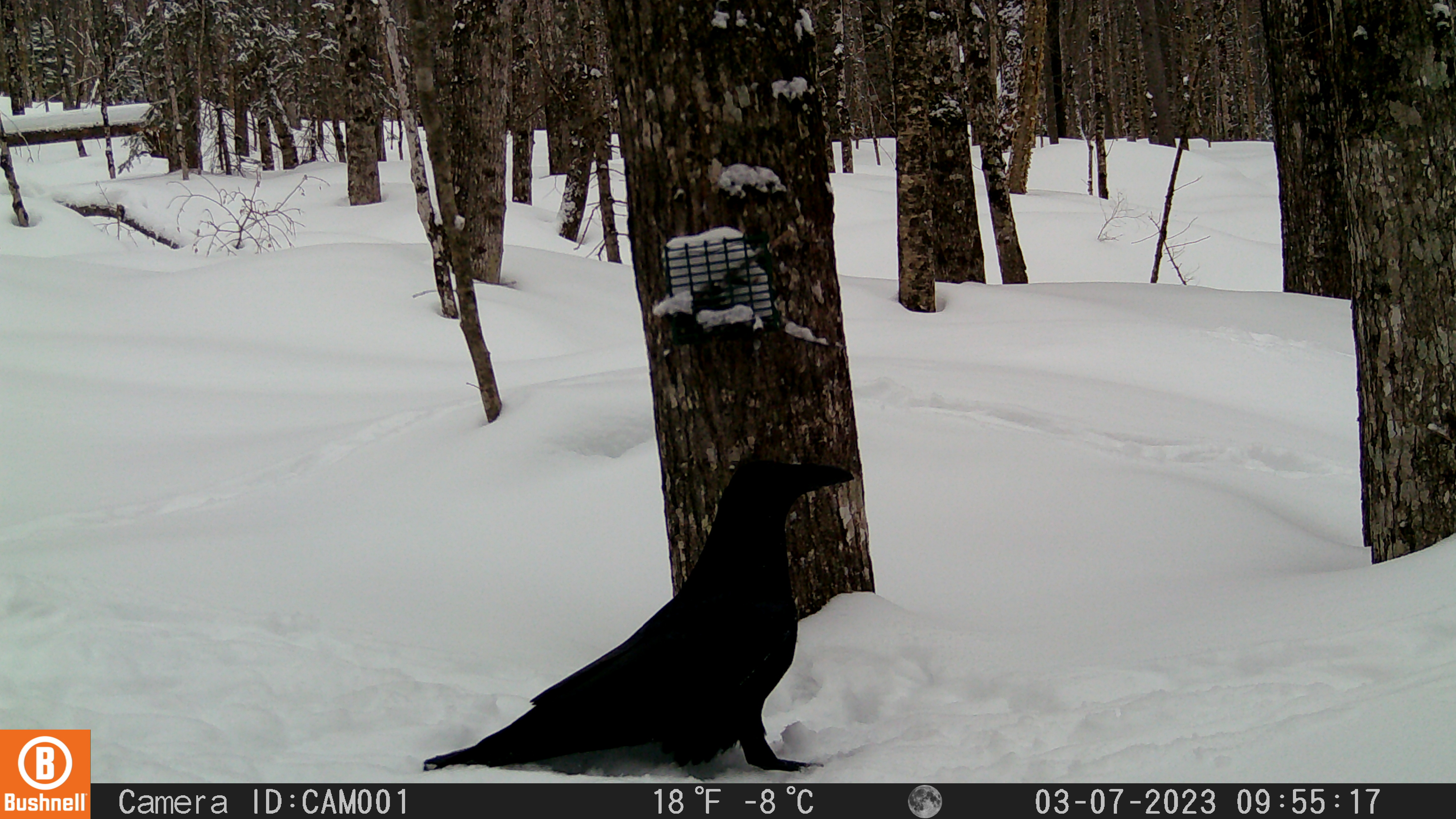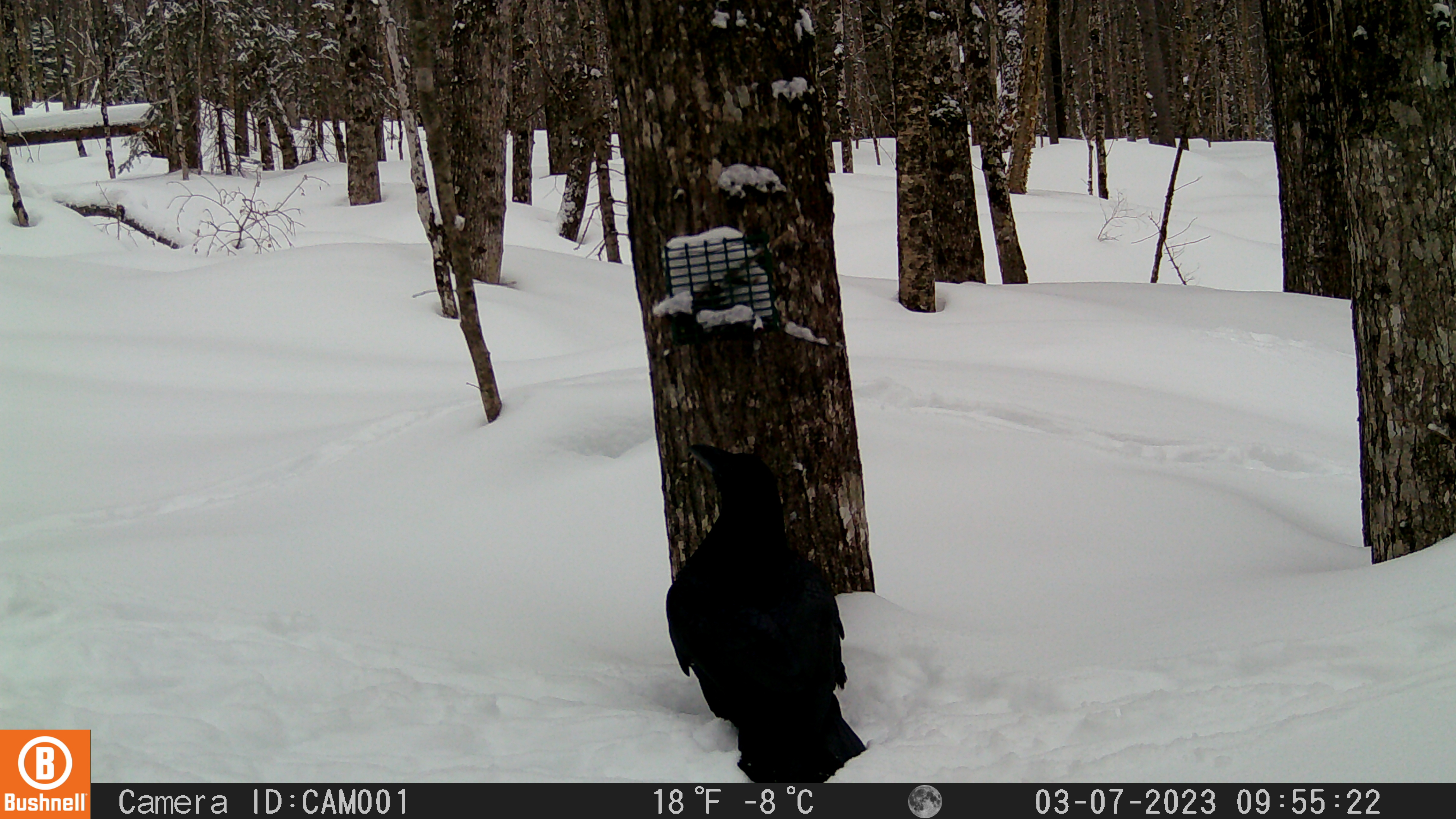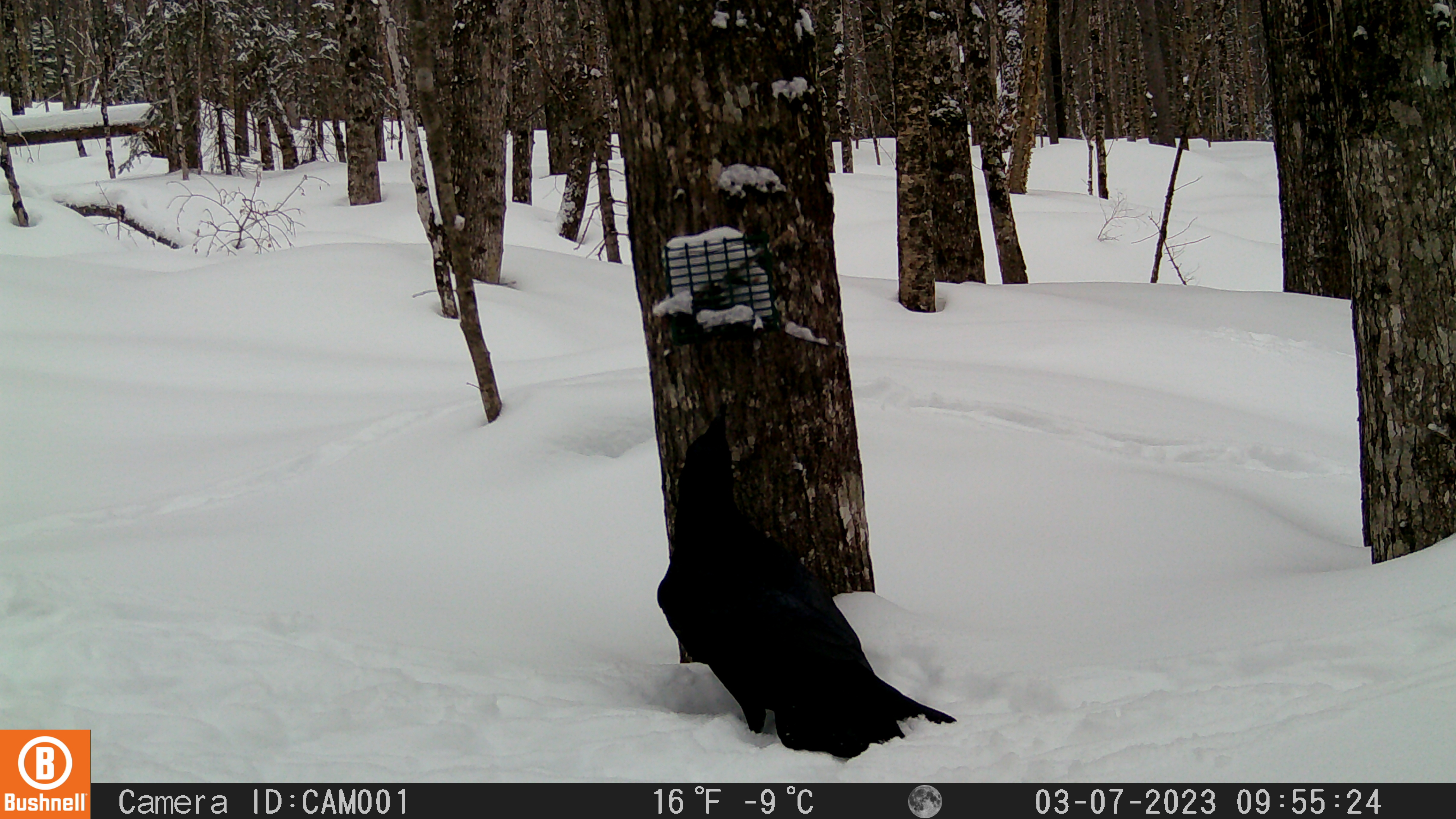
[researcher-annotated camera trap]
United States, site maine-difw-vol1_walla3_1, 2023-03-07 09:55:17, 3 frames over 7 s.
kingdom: Animalia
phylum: Chordata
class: Aves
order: Passeriformes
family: Corvidae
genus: Corvus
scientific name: Corvus corax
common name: common raven